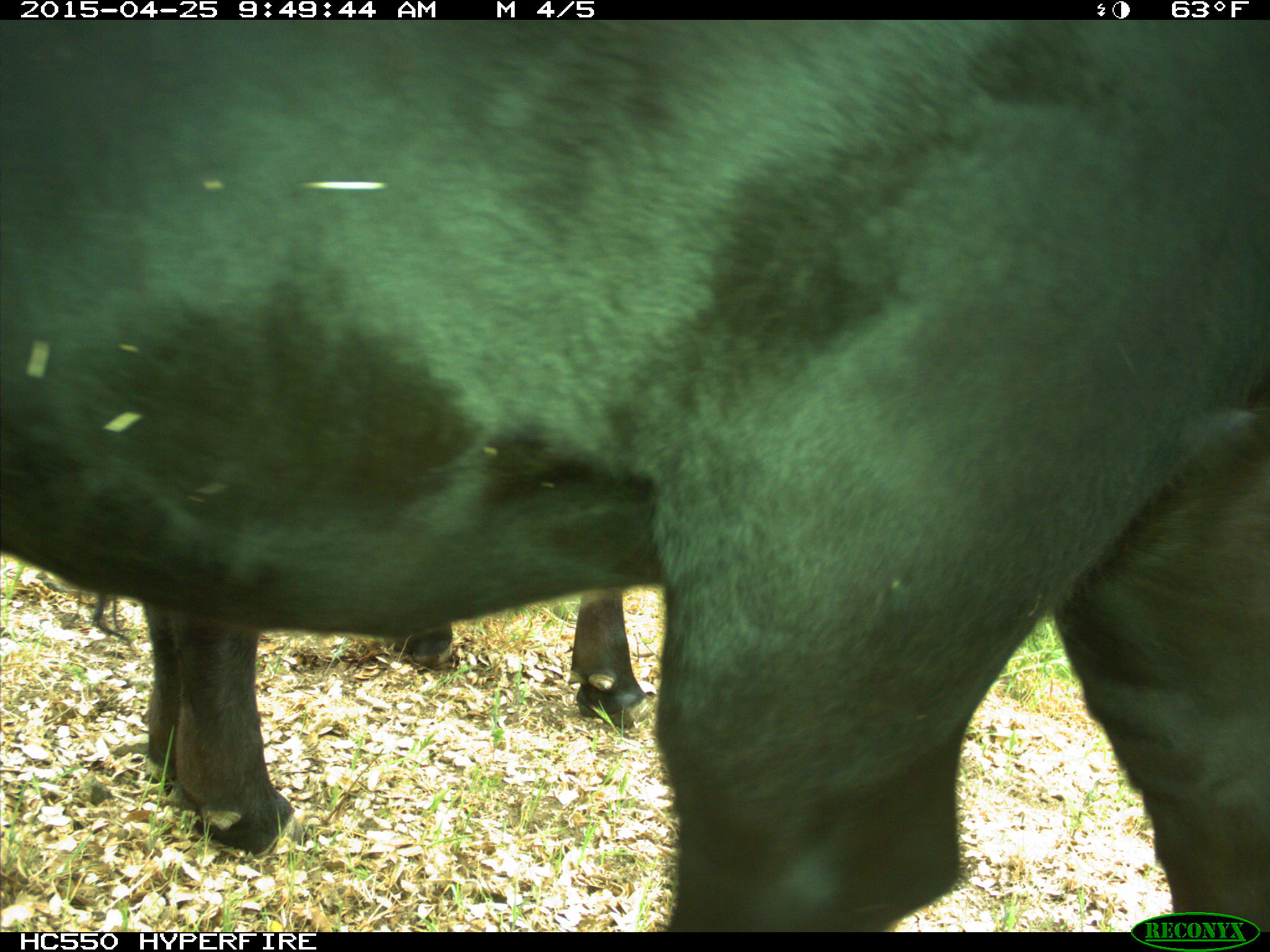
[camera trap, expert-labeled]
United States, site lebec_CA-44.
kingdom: Animalia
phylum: Chordata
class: Mammalia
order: Artiodactyla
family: Suidae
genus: Sus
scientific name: Sus scrofa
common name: wild boar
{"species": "Sus scrofa (wild boar)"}